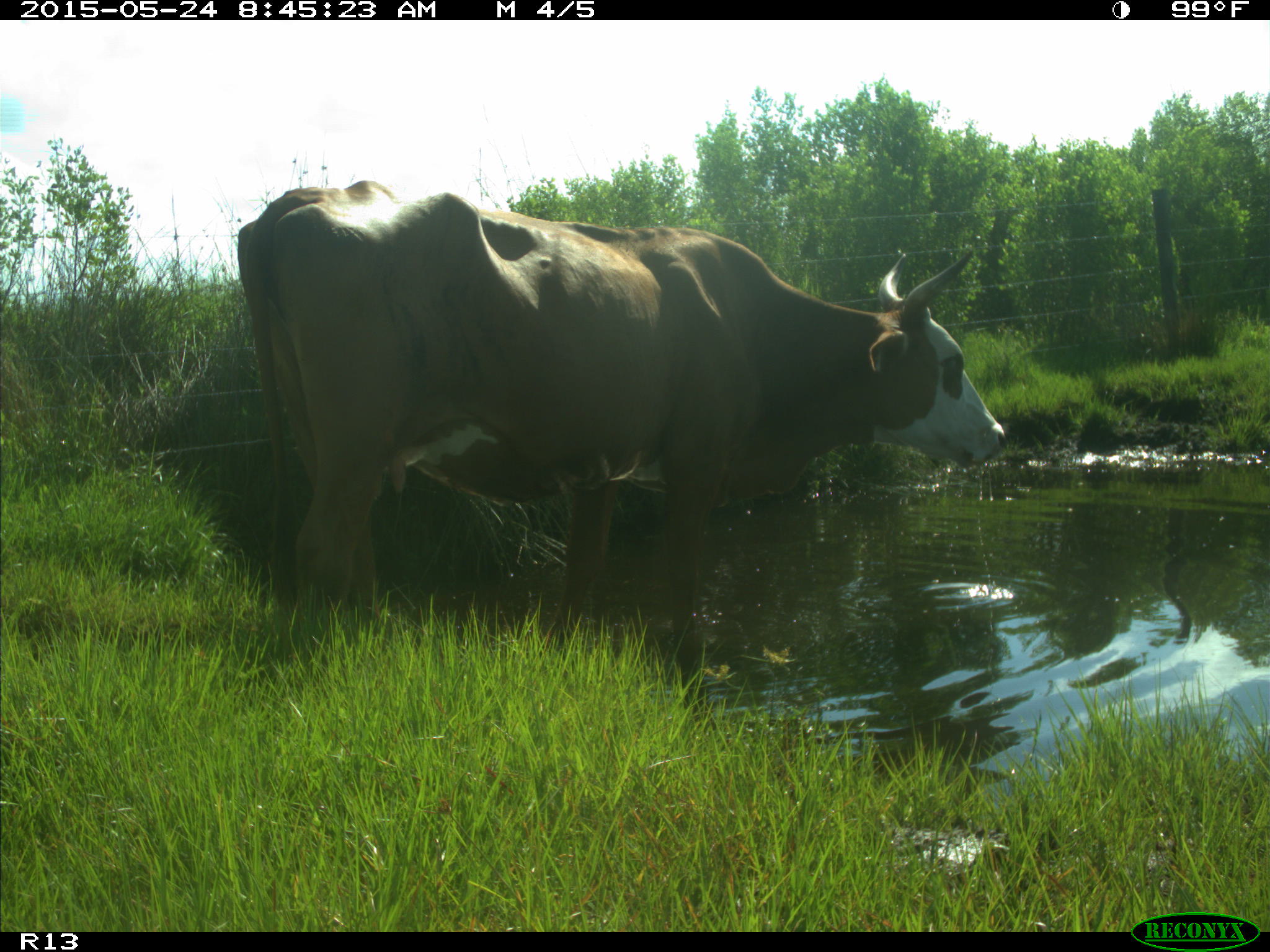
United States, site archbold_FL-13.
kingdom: Animalia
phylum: Chordata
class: Mammalia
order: Artiodactyla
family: Bovidae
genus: Bos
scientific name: Bos taurus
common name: domestic cow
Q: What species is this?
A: Bos taurus (domestic cow).